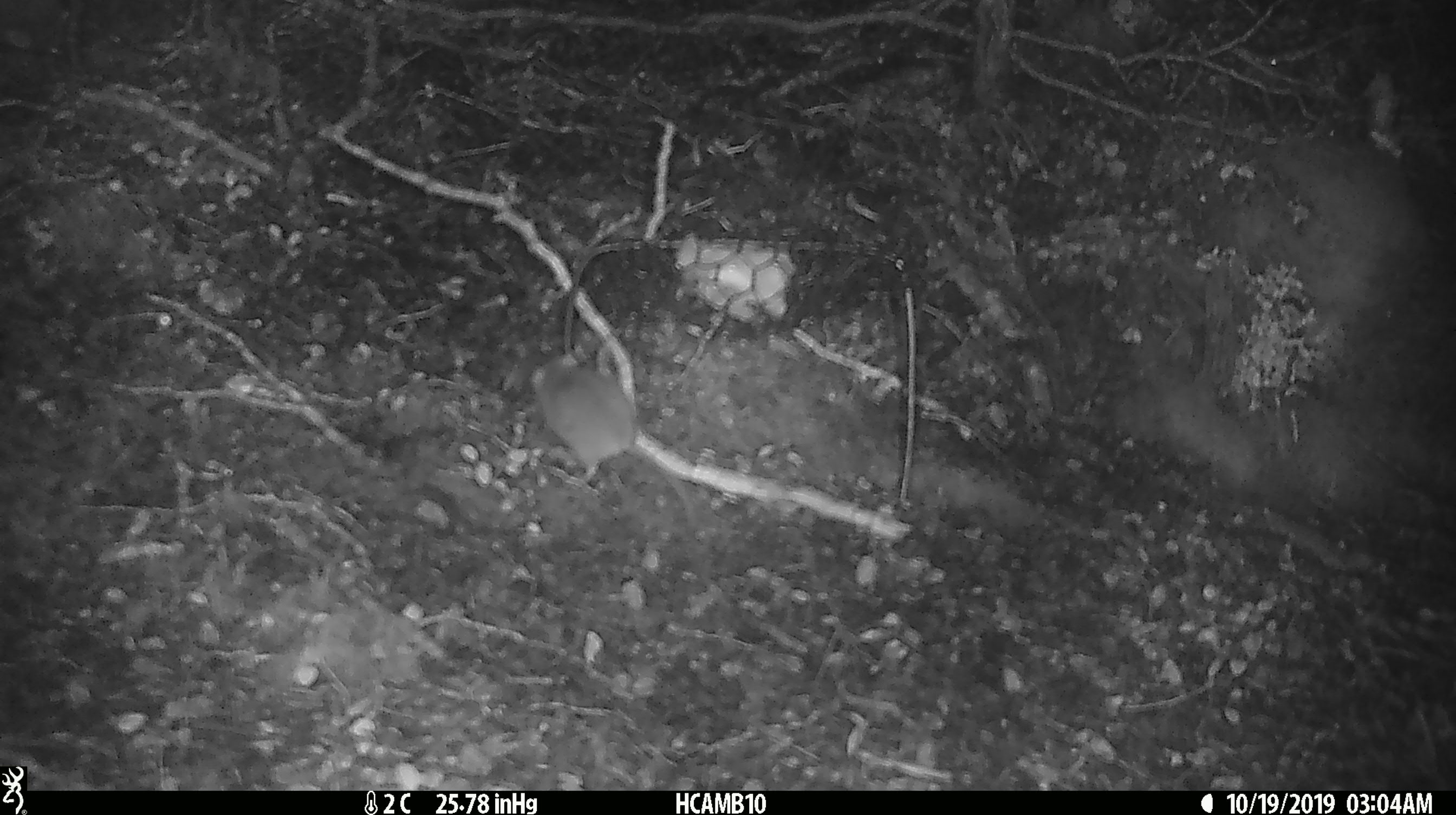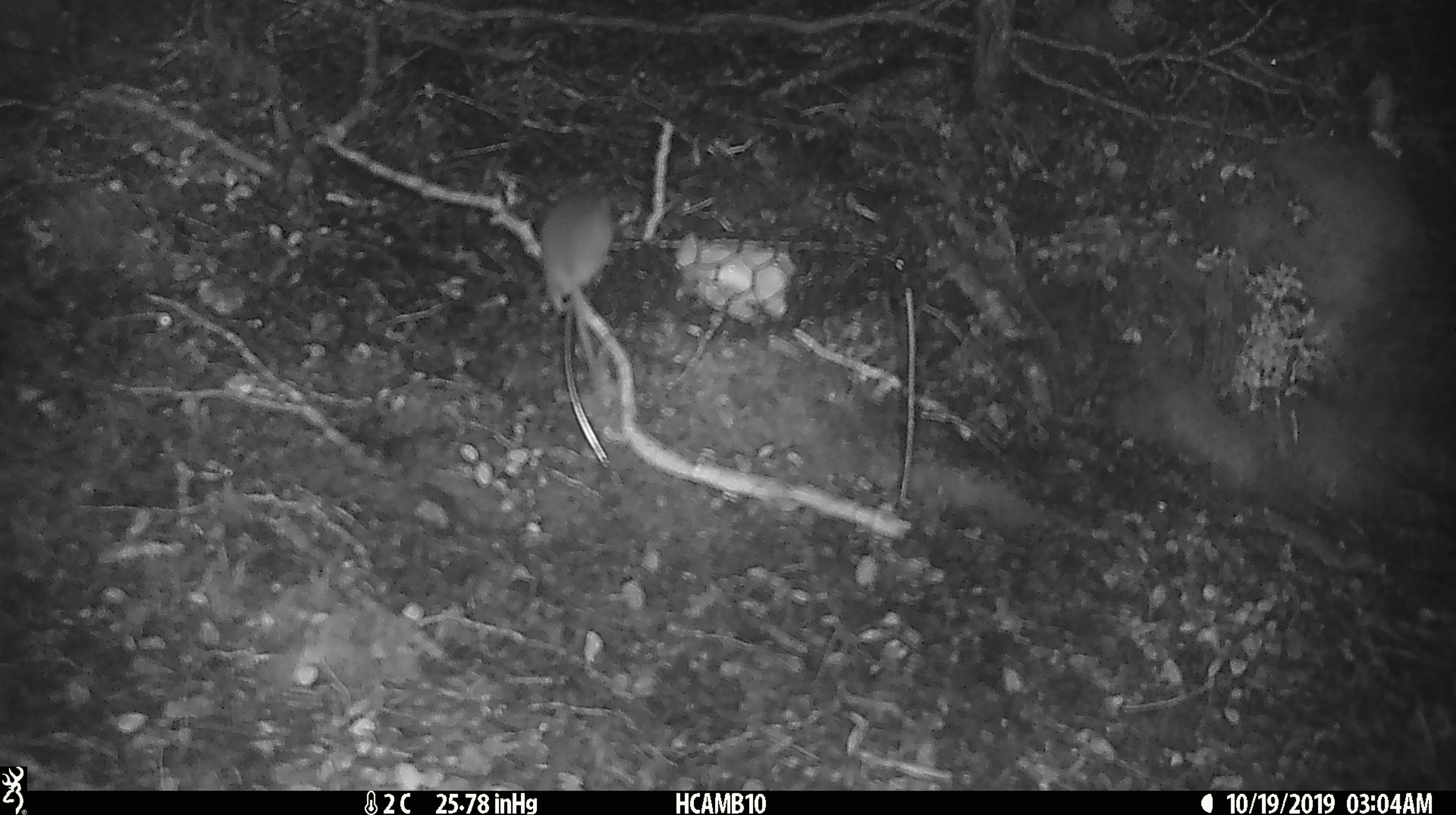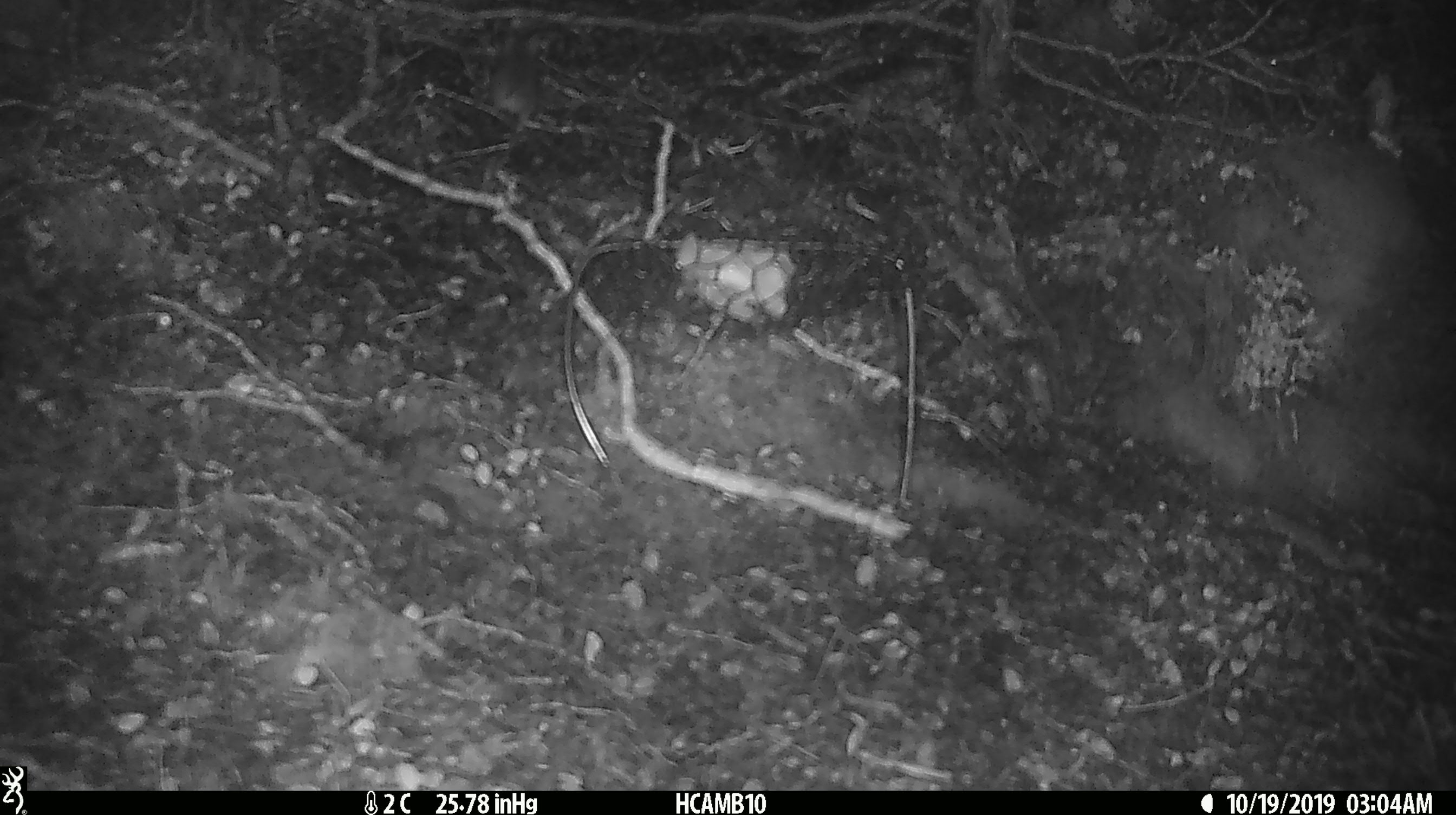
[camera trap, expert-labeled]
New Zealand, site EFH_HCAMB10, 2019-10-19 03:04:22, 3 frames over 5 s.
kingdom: Animalia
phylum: Chordata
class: Mammalia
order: Rodentia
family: Muridae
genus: Mus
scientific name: Mus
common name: mouse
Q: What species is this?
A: Mouse (Mus).